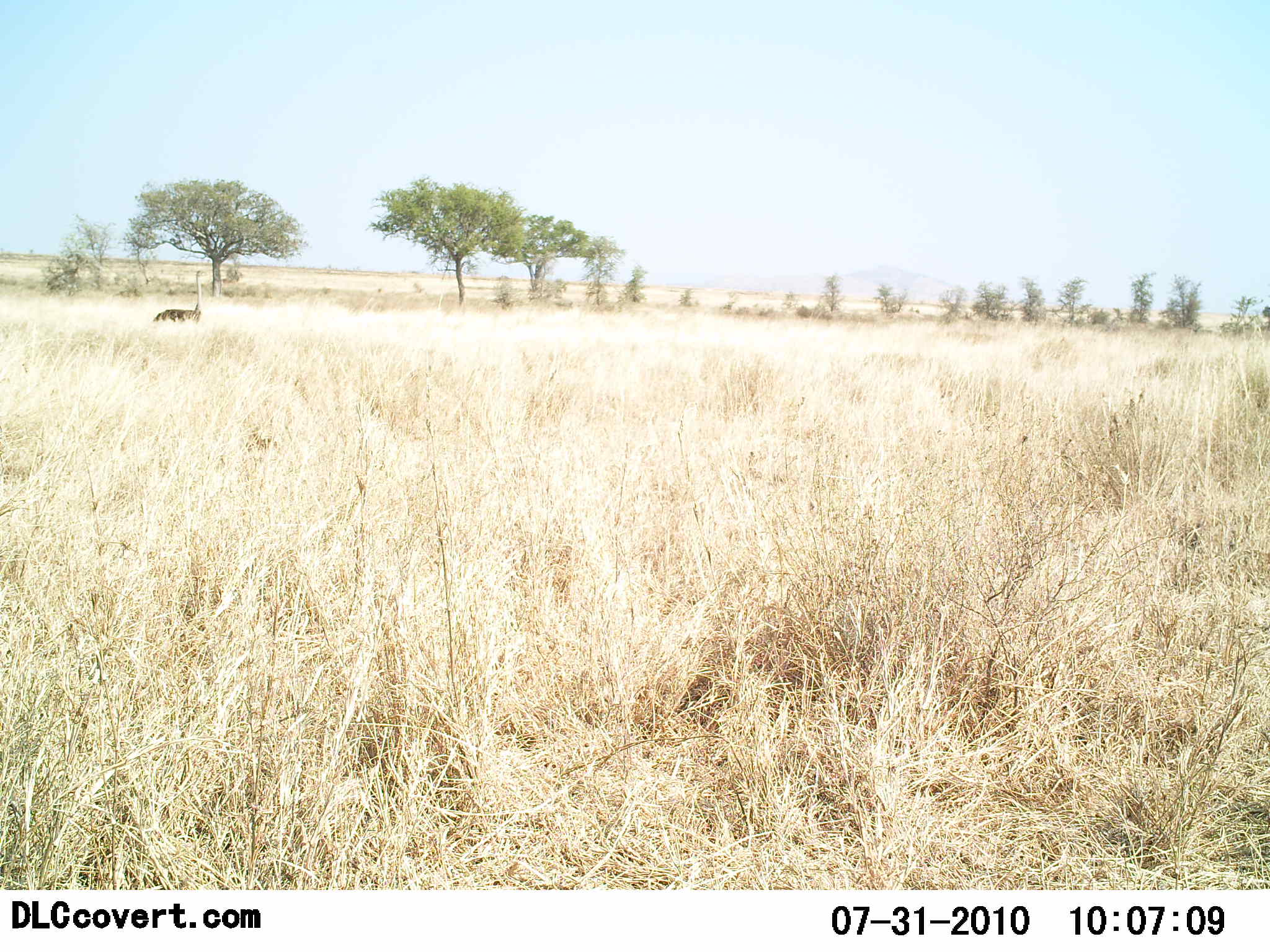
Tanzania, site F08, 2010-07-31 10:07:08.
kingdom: Animalia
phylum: Chordata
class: Aves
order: Struthioniformes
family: Struthionidae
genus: Struthio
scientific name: Struthio camelus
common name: ostrich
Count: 1.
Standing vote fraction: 87%.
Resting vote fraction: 13%.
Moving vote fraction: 0%.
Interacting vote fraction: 0%.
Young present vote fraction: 0%.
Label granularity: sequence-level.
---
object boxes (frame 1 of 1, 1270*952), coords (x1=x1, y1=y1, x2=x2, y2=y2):
animal: (x1=151, y1=268, x2=207, y2=328)